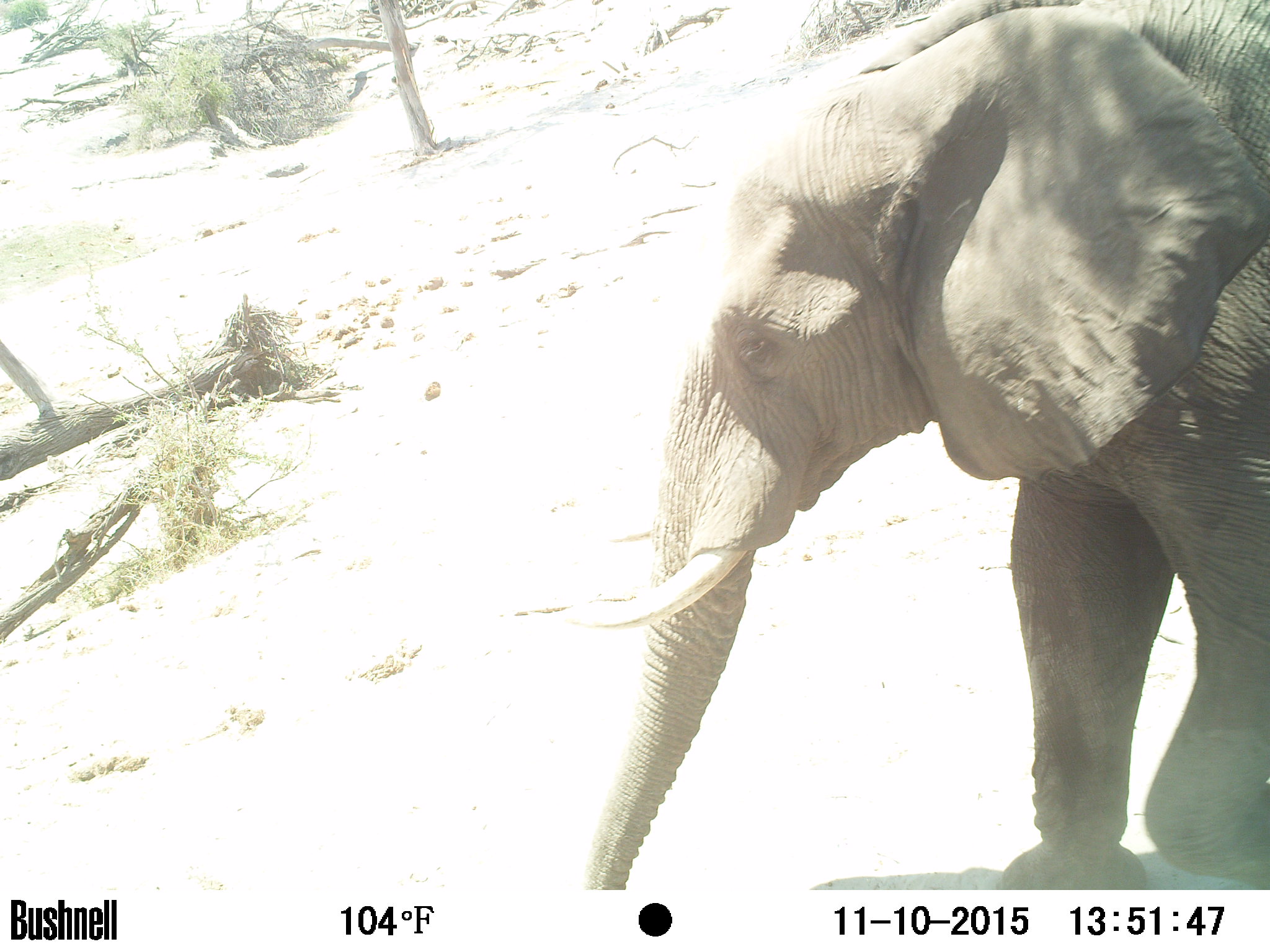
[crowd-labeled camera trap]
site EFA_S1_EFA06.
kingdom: Animalia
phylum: Chordata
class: Mammalia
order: Proboscidea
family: Elephantidae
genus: Loxodonta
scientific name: Loxodonta africana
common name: african bush elephant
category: elephant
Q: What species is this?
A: Elephant (african bush elephant) (Loxodonta africana).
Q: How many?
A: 1.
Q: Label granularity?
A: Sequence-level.